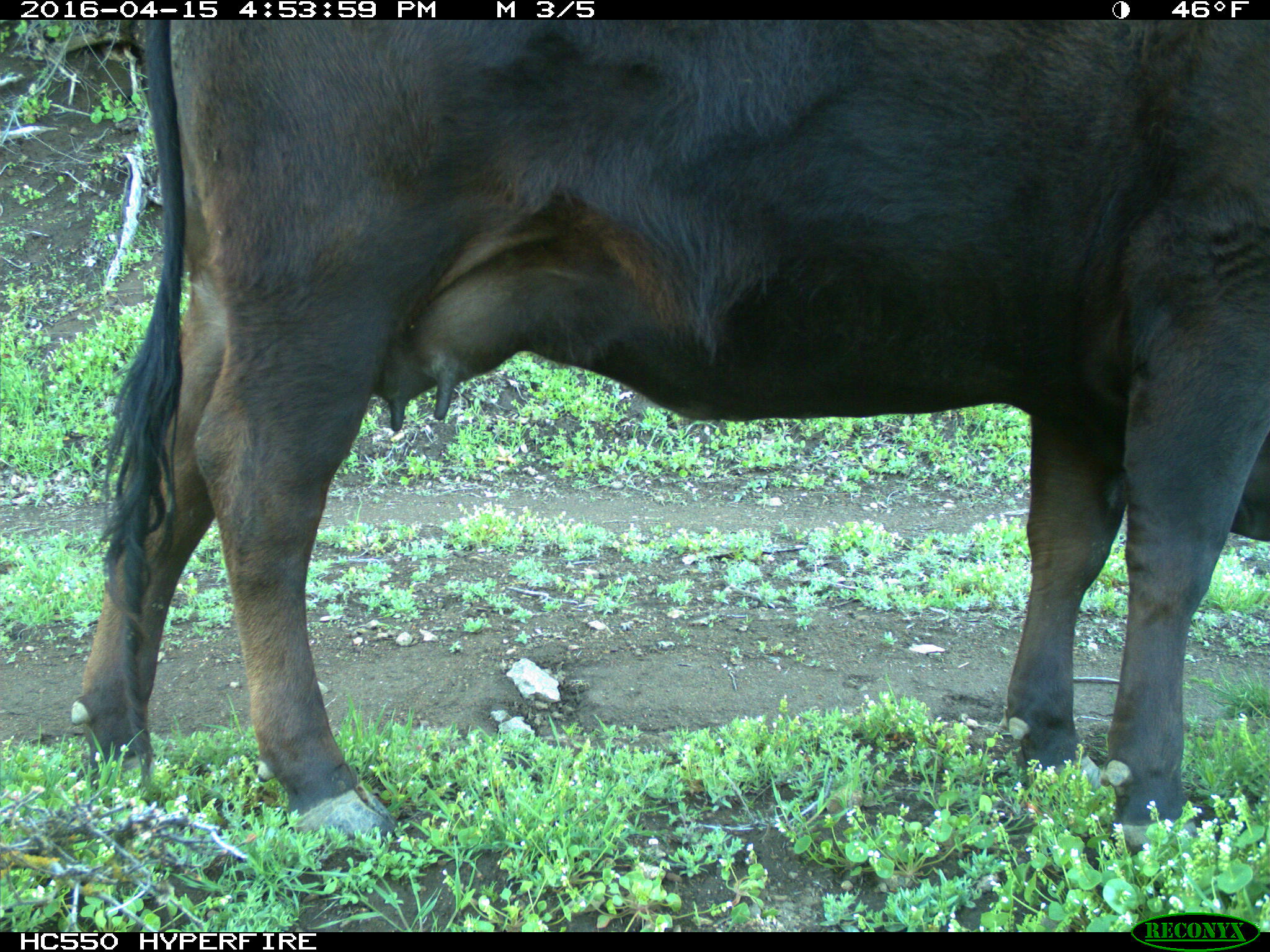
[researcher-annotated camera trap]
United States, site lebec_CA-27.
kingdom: Animalia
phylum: Chordata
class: Mammalia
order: Artiodactyla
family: Bovidae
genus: Bos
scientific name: Bos taurus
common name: domestic cow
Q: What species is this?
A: Bos taurus (domestic cow).